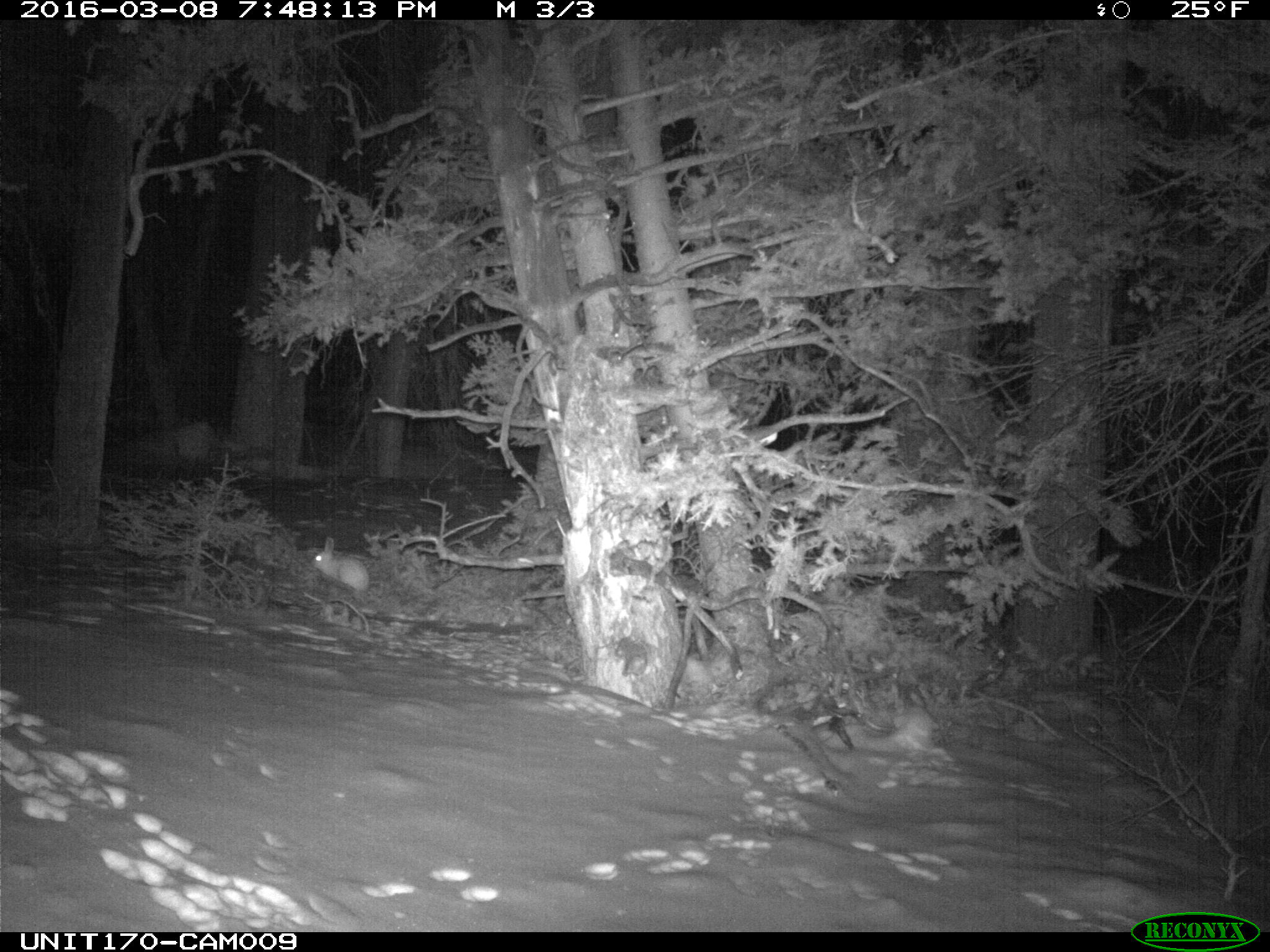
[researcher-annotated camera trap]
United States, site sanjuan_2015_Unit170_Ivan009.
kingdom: Animalia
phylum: Chordata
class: Mammalia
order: Lagomorpha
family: Leporidae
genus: Lepus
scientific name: Lepus americanus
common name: snowshoe hare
Lepus americanus (snowshoe hare).